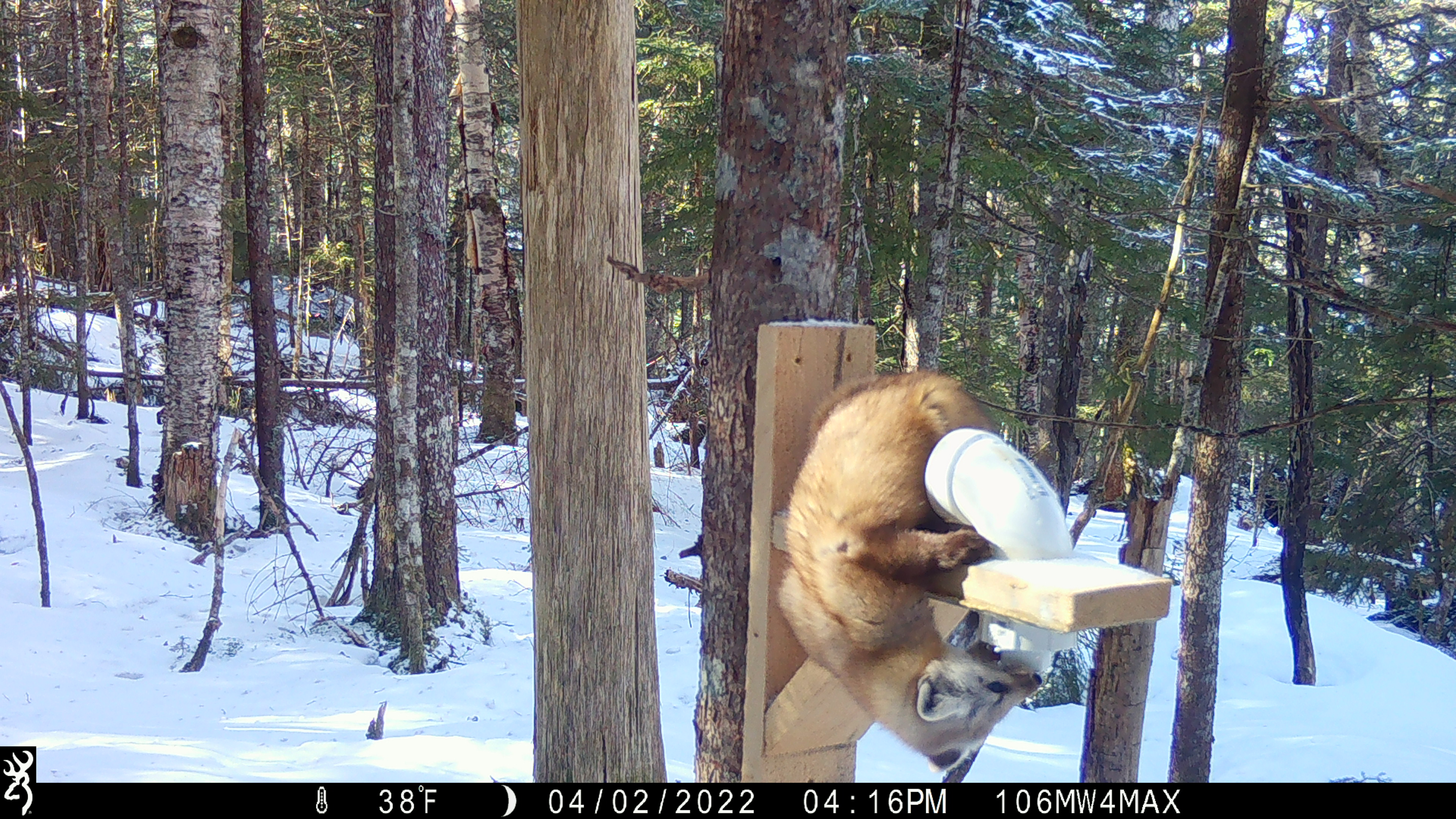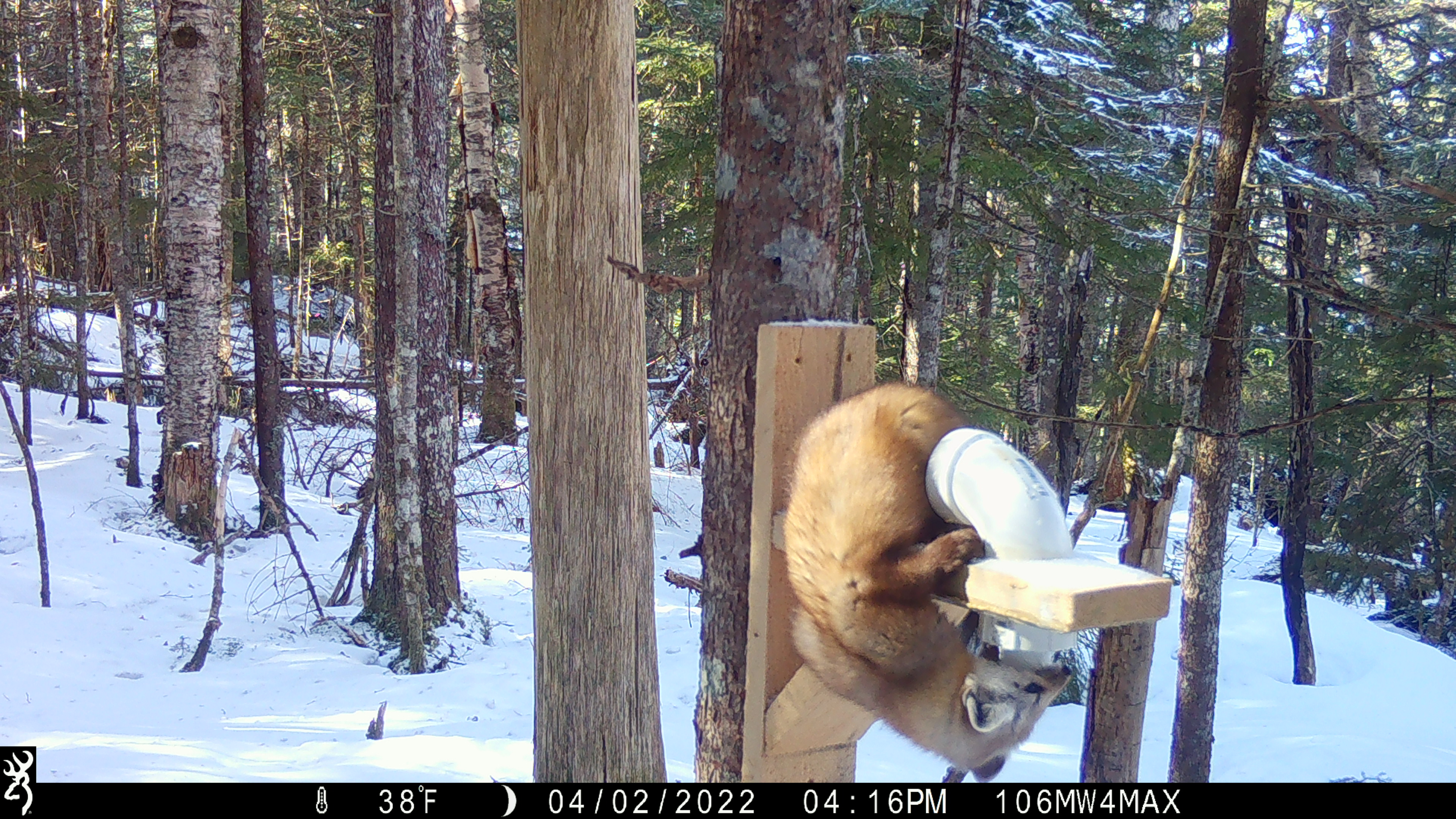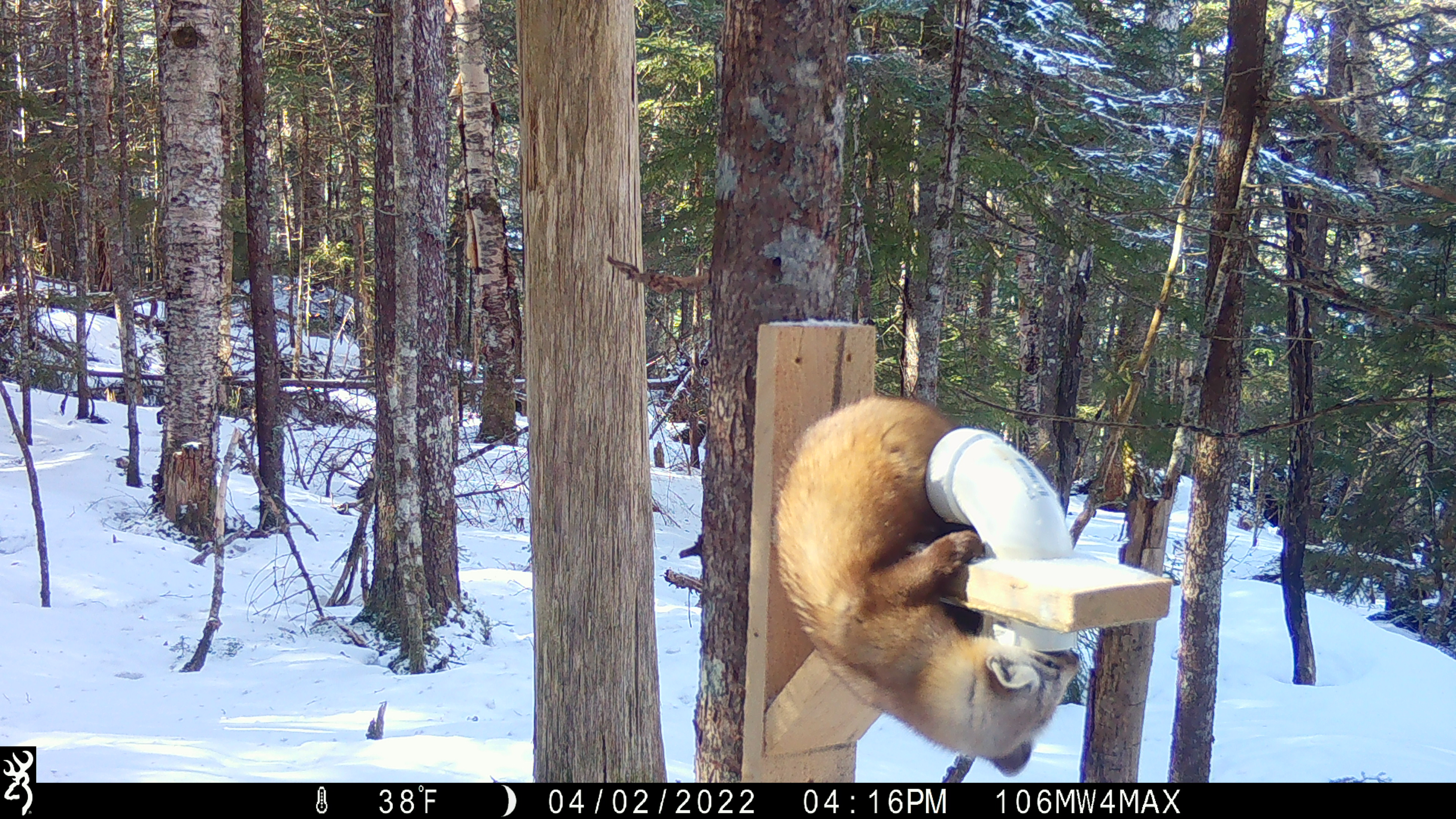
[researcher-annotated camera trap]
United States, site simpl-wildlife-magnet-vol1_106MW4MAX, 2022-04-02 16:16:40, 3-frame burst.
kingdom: Animalia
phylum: Chordata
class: Mammalia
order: Carnivora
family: Mustelidae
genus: Martes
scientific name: Martes americana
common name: american marten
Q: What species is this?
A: American marten (Martes americana).